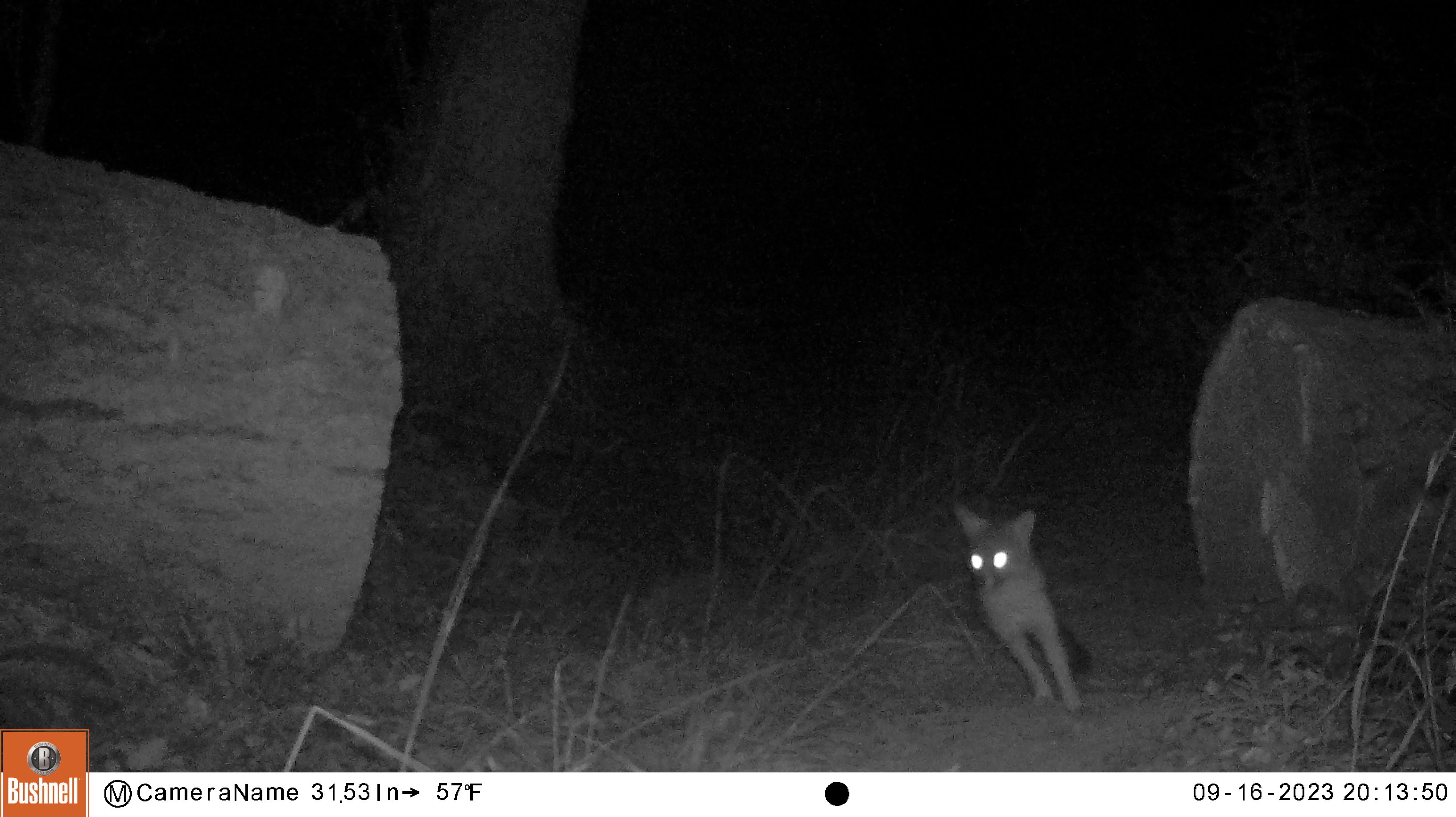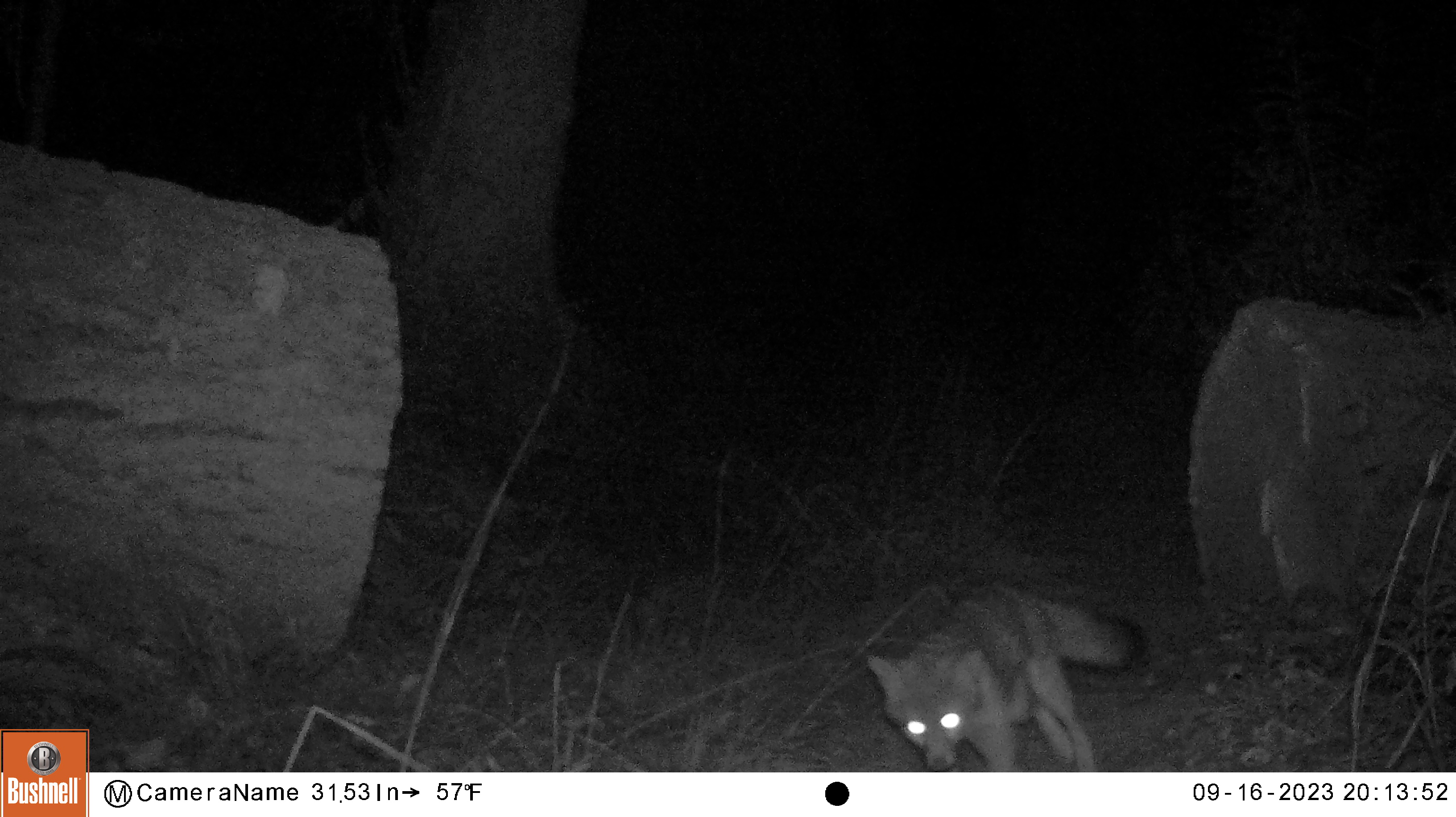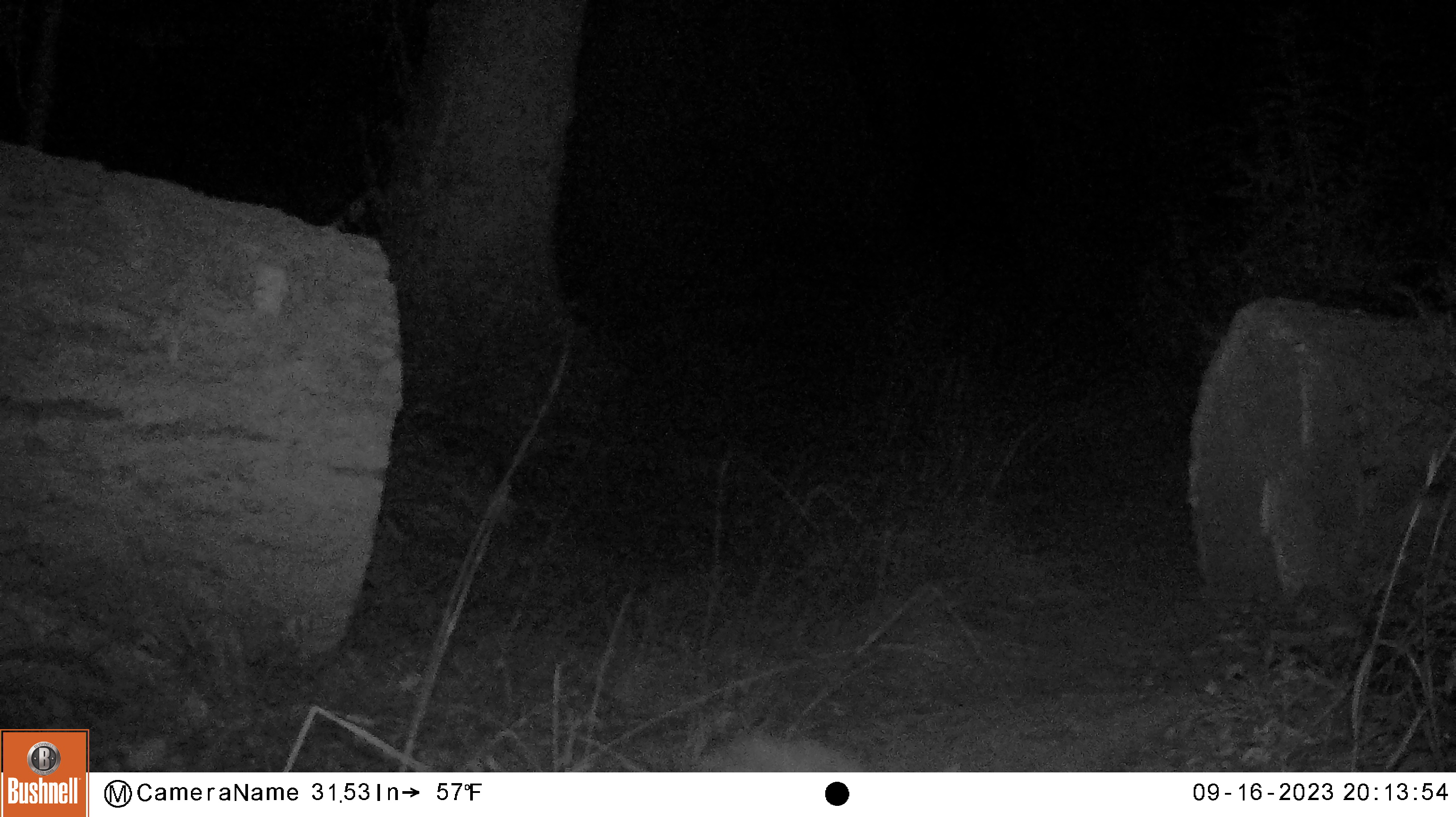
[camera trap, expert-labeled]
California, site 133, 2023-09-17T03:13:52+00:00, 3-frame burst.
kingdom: Animalia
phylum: Chordata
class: Mammalia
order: Carnivora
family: Canidae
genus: Urocyon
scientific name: Urocyon cinereoargenteus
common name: gray fox